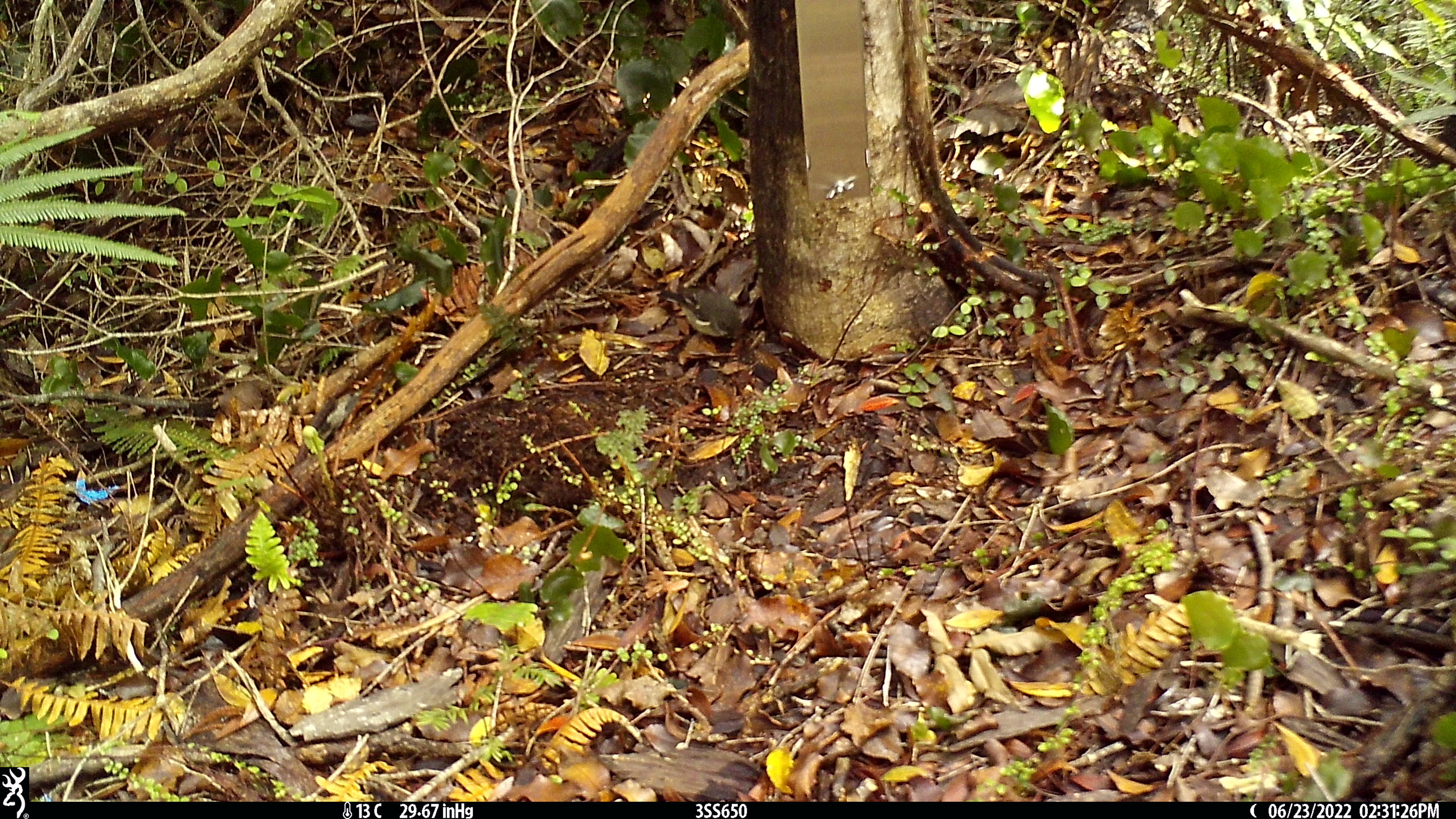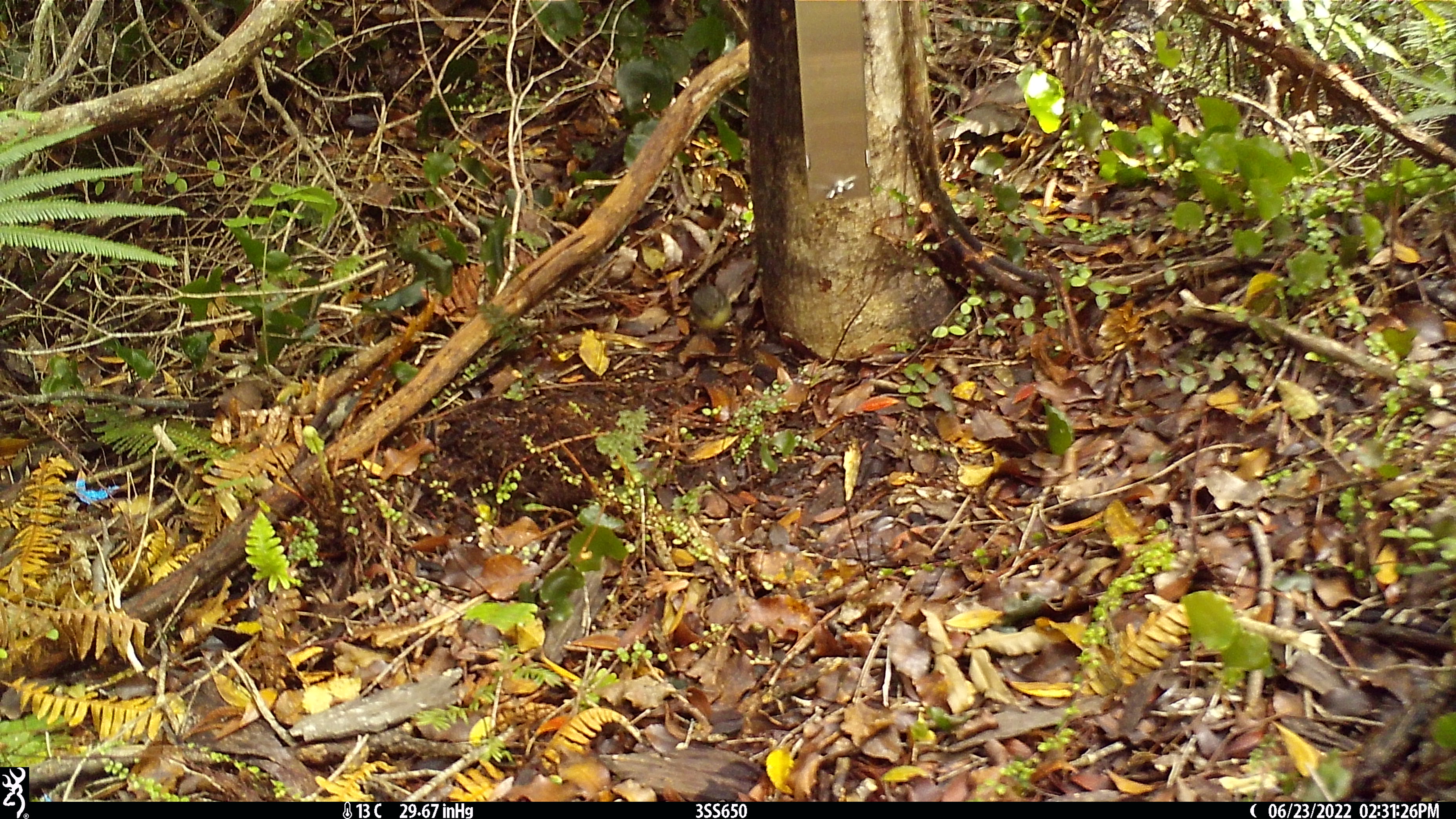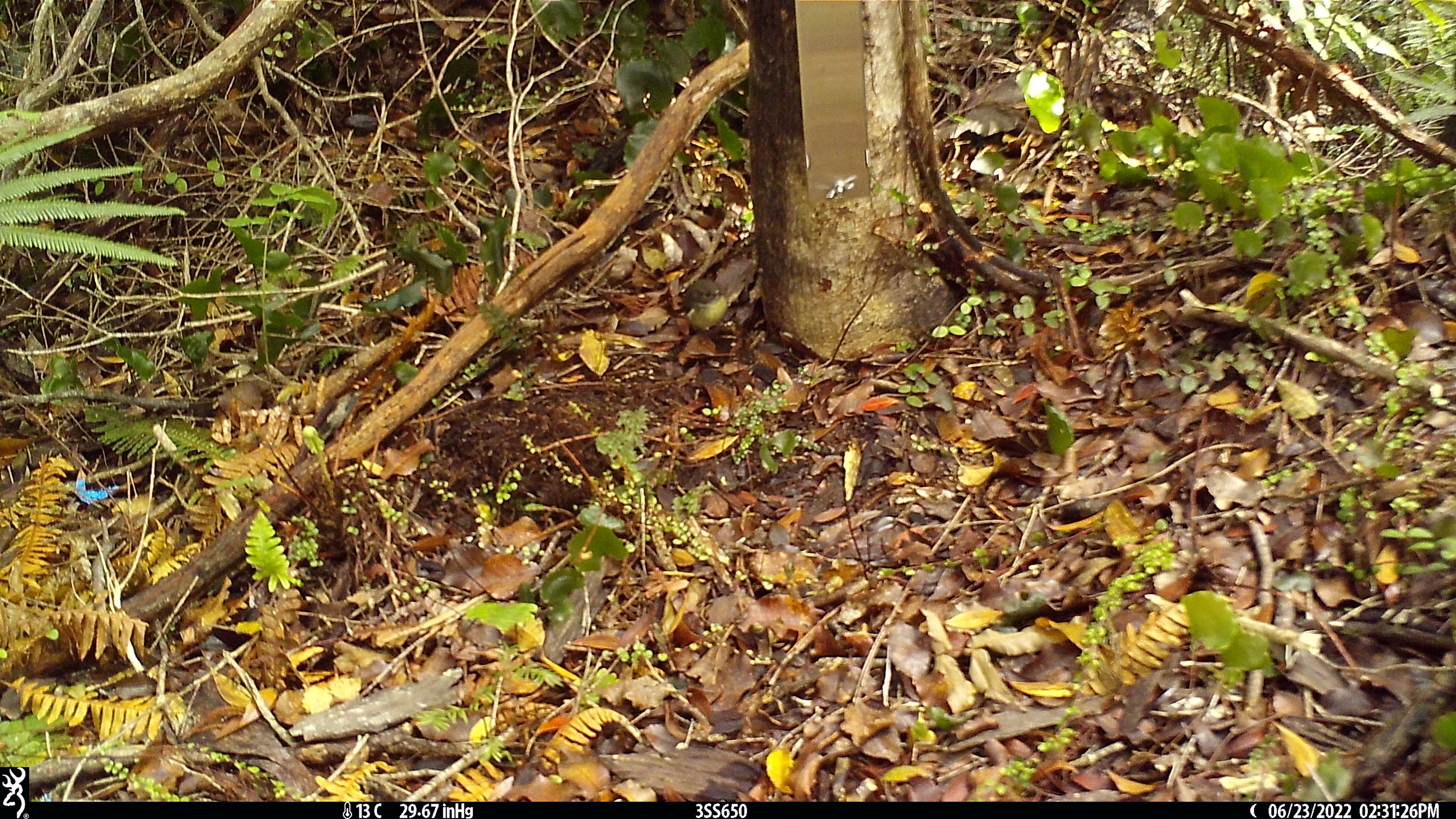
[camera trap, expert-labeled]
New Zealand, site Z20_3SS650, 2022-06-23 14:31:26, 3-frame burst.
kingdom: Animalia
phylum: Chordata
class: Aves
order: Passeriformes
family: Petroicidae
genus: Petroica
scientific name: Petroica macrocephala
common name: tomtit